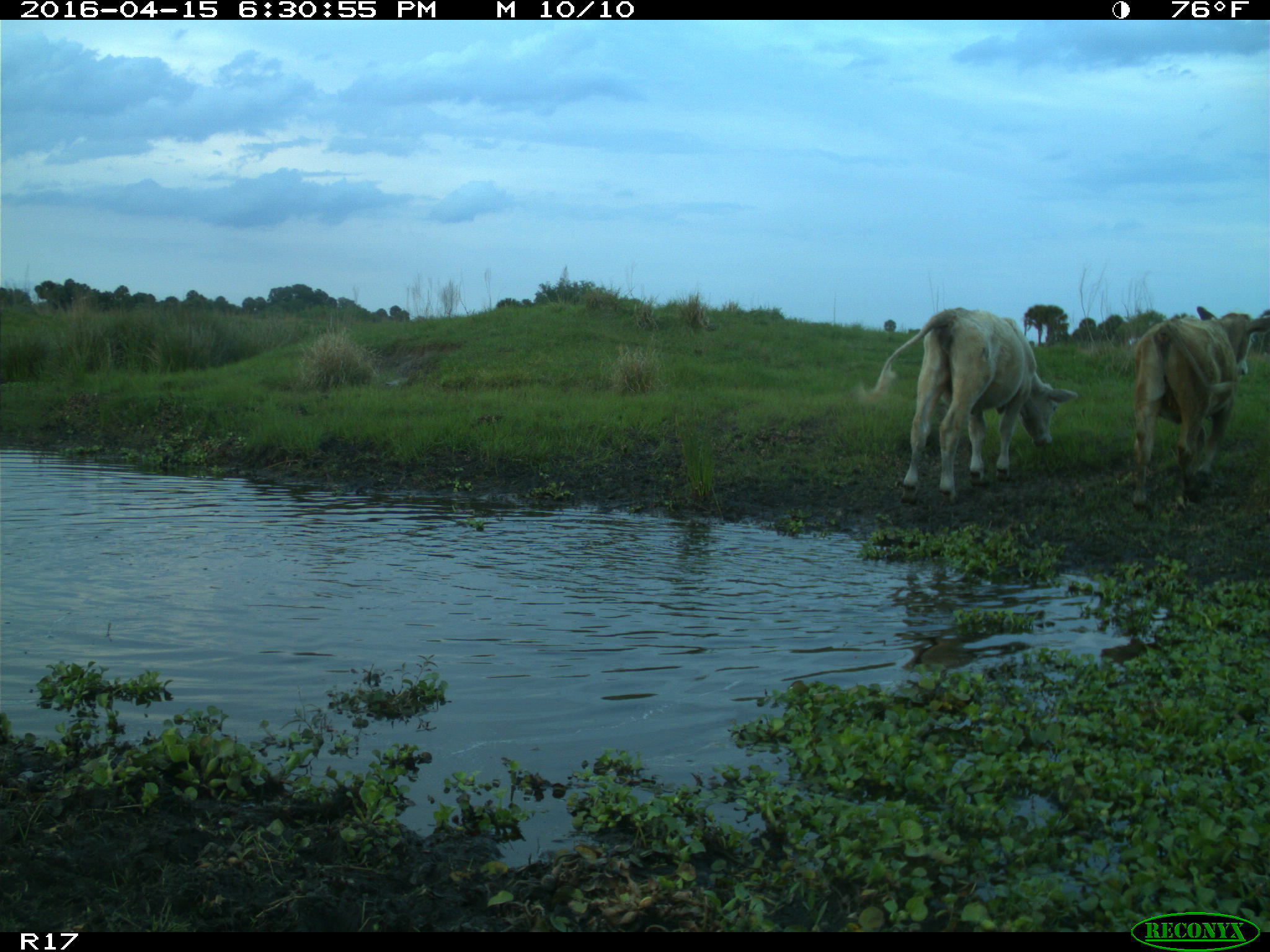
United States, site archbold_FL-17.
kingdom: Animalia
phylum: Chordata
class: Mammalia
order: Artiodactyla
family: Bovidae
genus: Bos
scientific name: Bos taurus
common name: domestic cow